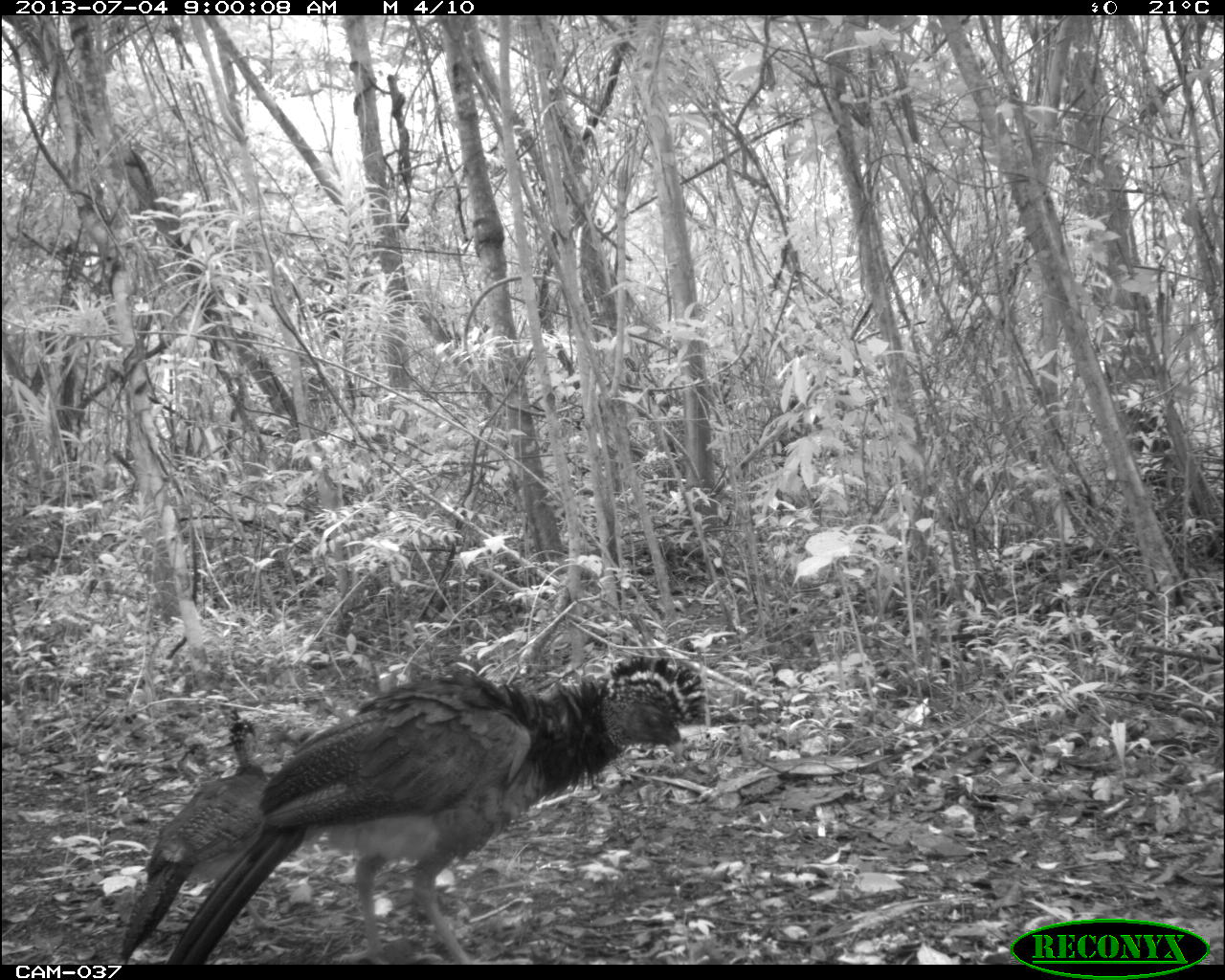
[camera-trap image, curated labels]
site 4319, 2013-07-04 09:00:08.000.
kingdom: Animalia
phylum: Chordata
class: Aves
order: Galliformes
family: Cracidae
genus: Crax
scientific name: Crax rubra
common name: great curassow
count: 2